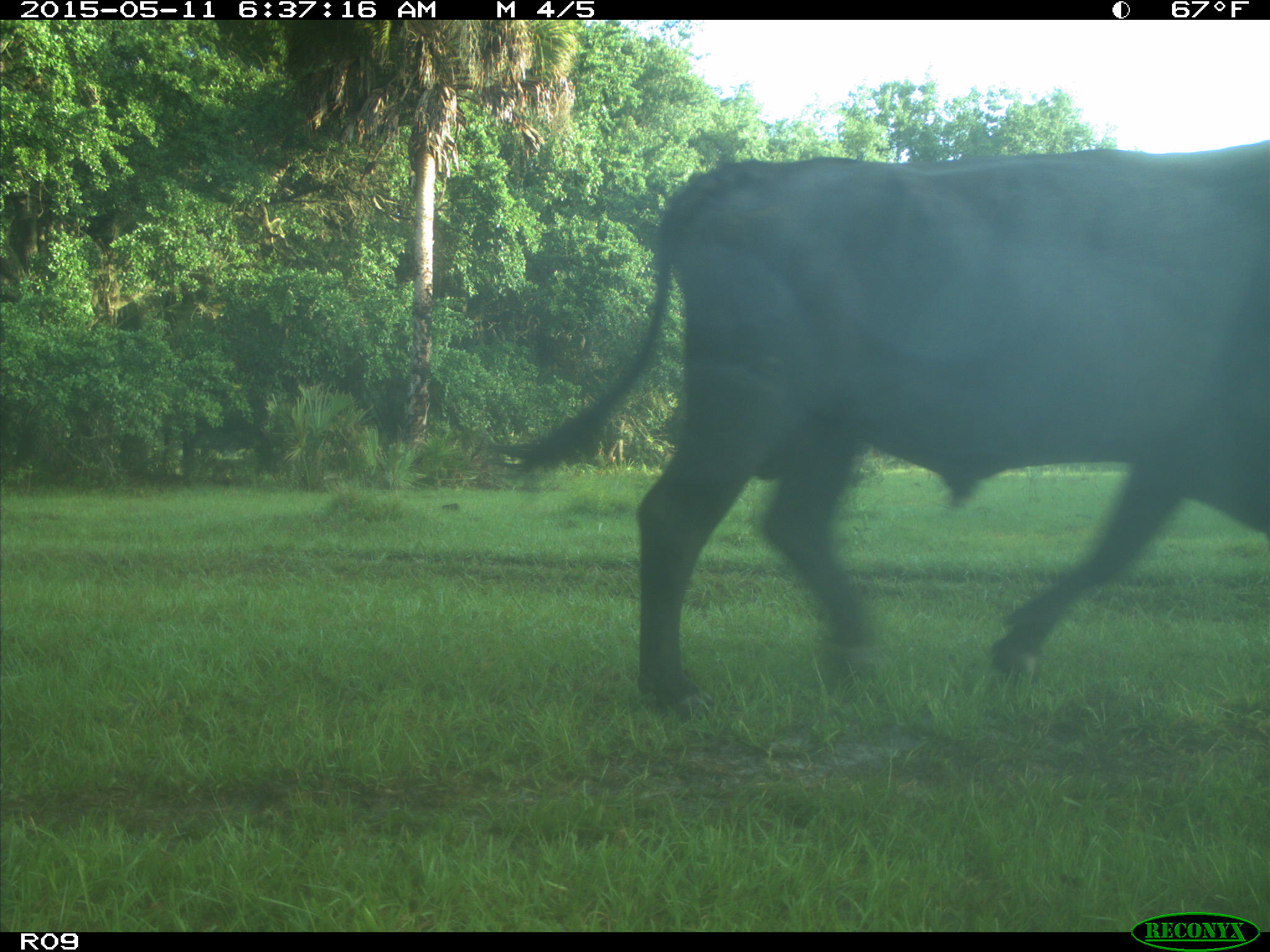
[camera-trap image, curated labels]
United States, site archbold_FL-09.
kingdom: Animalia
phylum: Chordata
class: Mammalia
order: Artiodactyla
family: Bovidae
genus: Bos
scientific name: Bos taurus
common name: domestic cow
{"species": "Bos taurus (domestic cow)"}